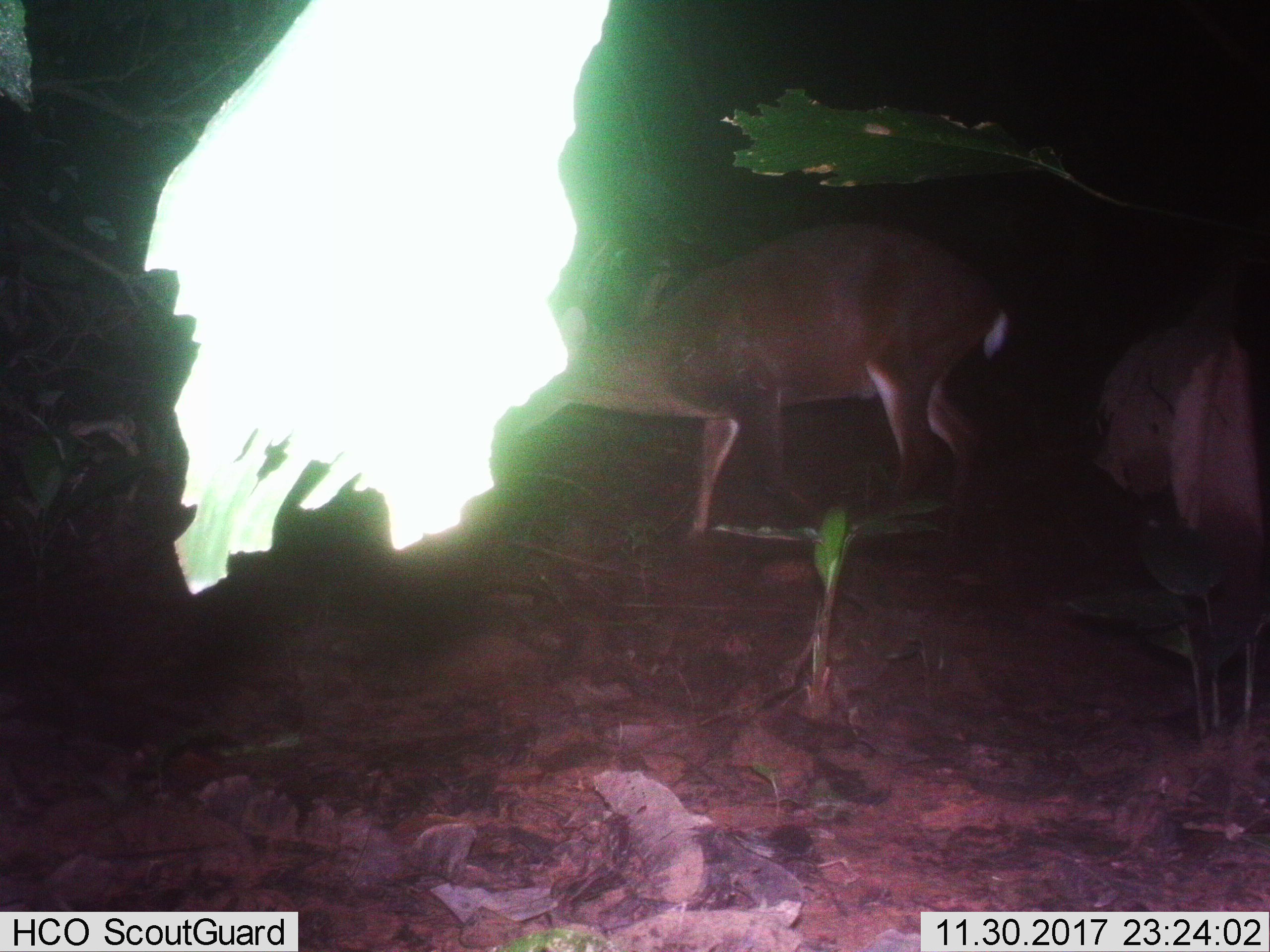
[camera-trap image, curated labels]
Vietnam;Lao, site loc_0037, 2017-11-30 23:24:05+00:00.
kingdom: Animalia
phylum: Chordata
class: Mammalia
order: Artiodactyla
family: Cervidae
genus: Muntiacus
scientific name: Muntiacus vuquangensis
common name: large-antlered muntjac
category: large antlered muntjac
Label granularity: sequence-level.